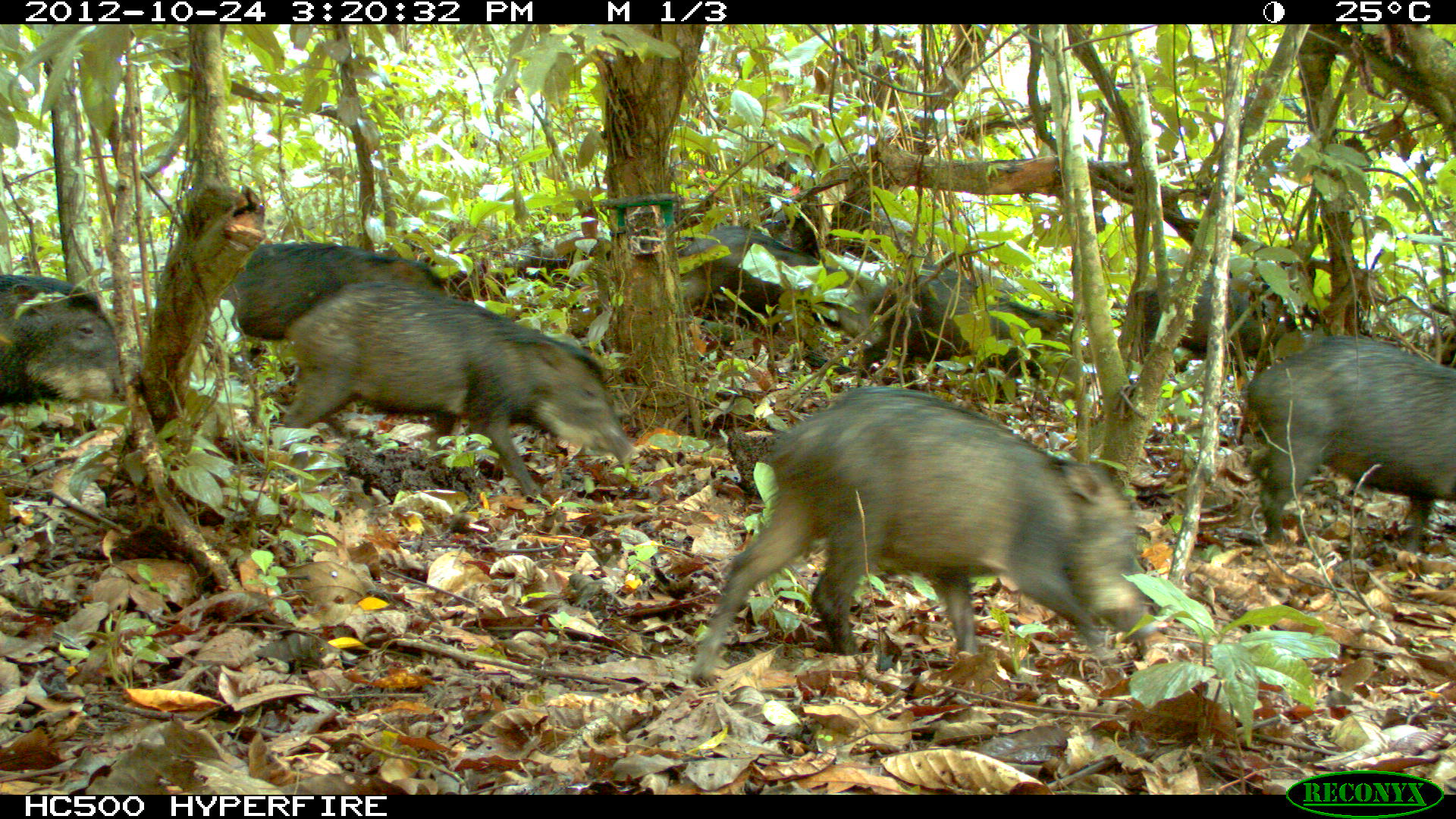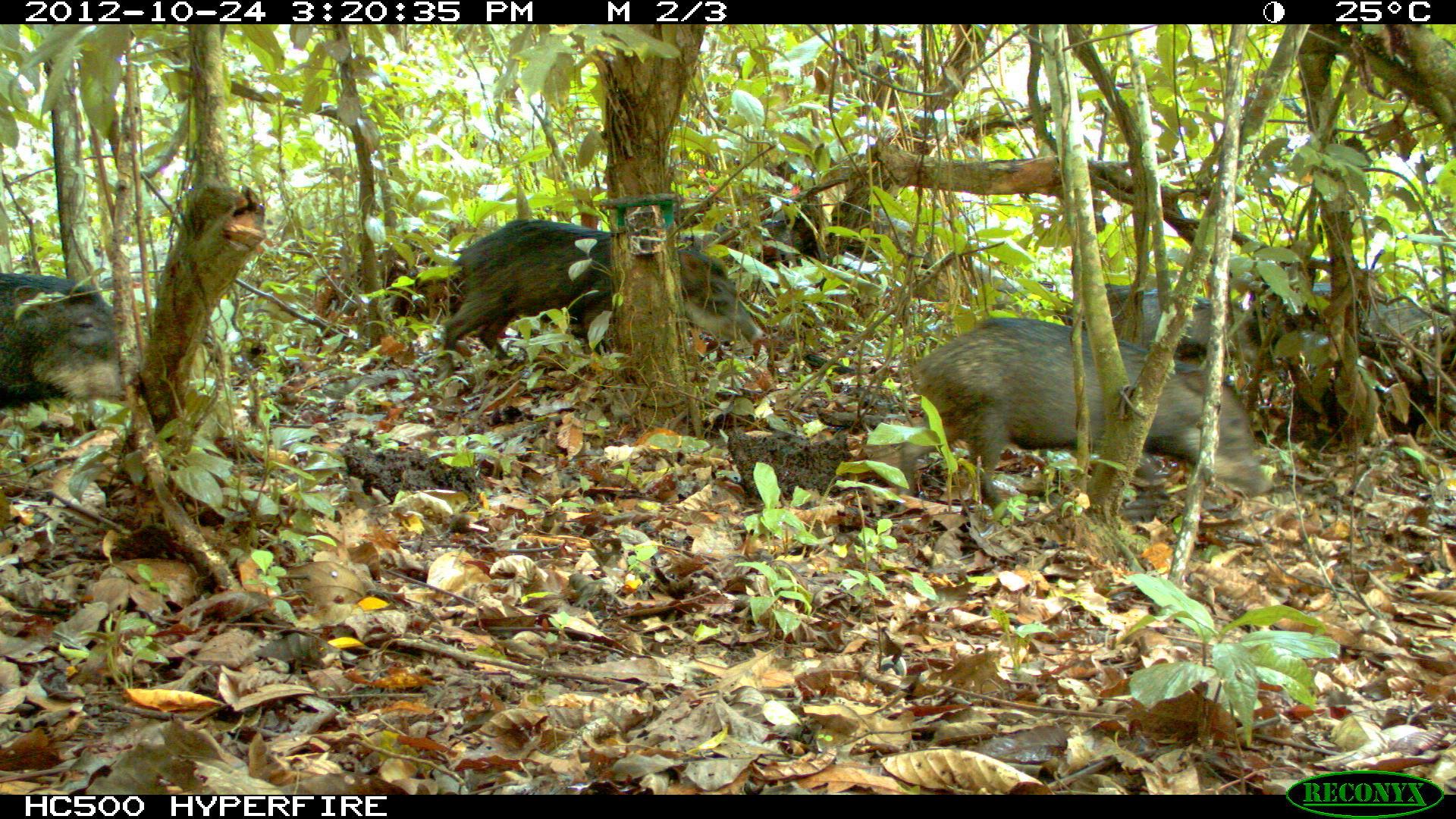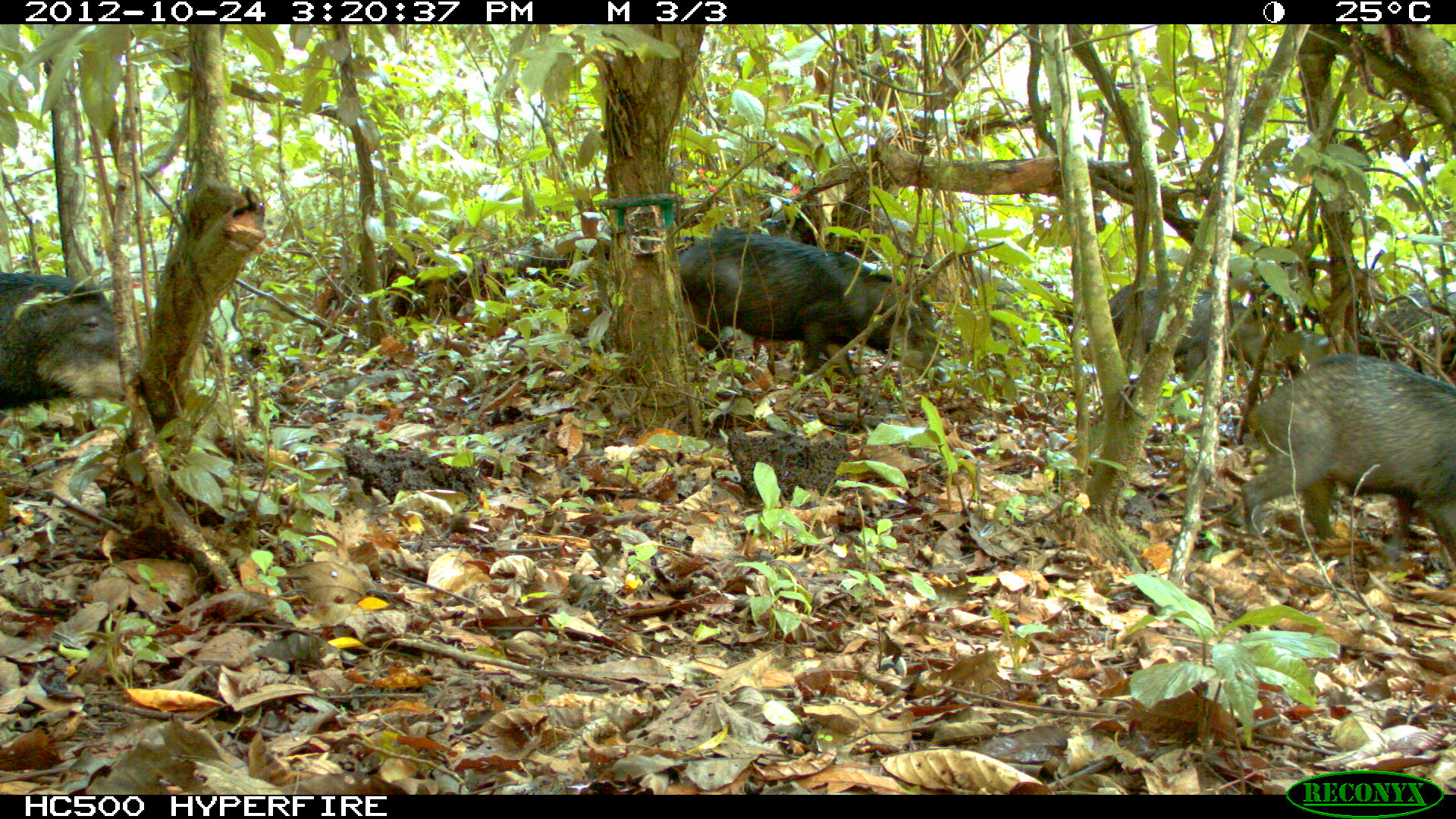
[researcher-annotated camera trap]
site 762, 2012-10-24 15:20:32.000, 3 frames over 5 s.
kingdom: Animalia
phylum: Chordata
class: Mammalia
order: Artiodactyla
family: Tayassuidae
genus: Tayassu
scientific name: Tayassu pecari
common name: white-lipped peccary